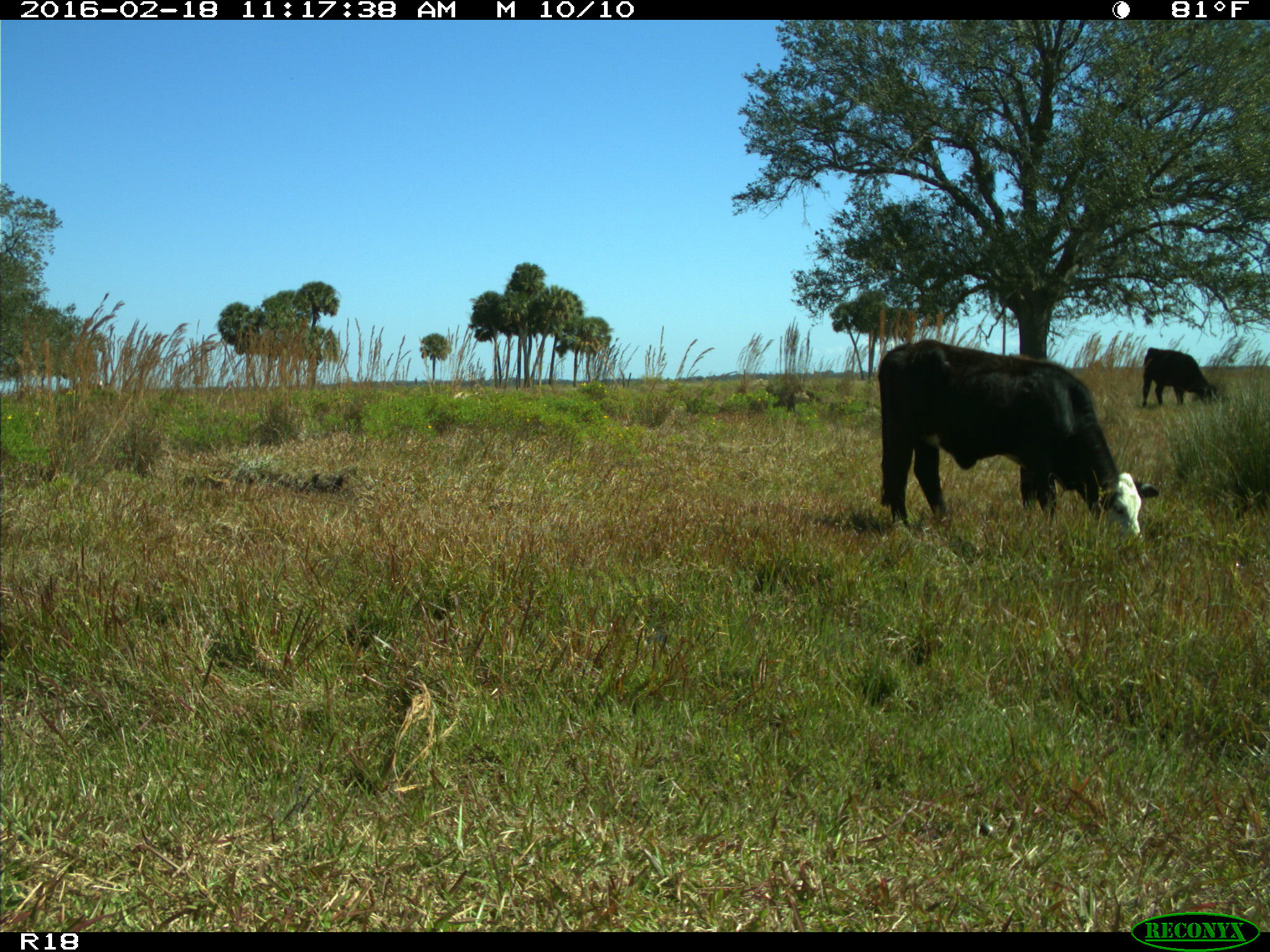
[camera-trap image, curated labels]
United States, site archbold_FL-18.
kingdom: Animalia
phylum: Chordata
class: Mammalia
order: Artiodactyla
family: Bovidae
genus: Bos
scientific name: Bos taurus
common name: domestic cow